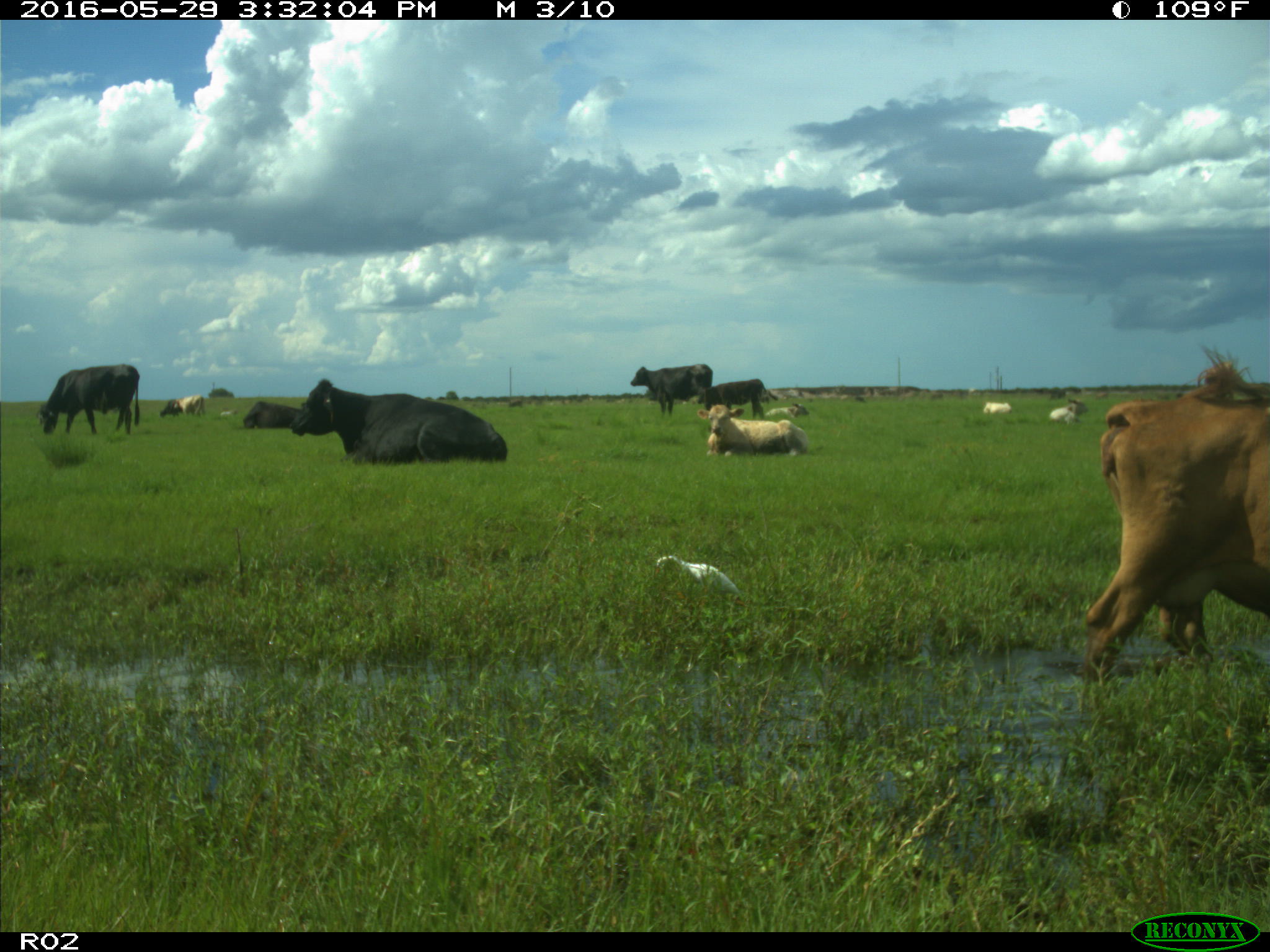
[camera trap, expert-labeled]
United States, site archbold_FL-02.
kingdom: Animalia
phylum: Chordata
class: Mammalia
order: Artiodactyla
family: Bovidae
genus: Bos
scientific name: Bos taurus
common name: domestic cow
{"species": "Bos taurus (domestic cow)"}